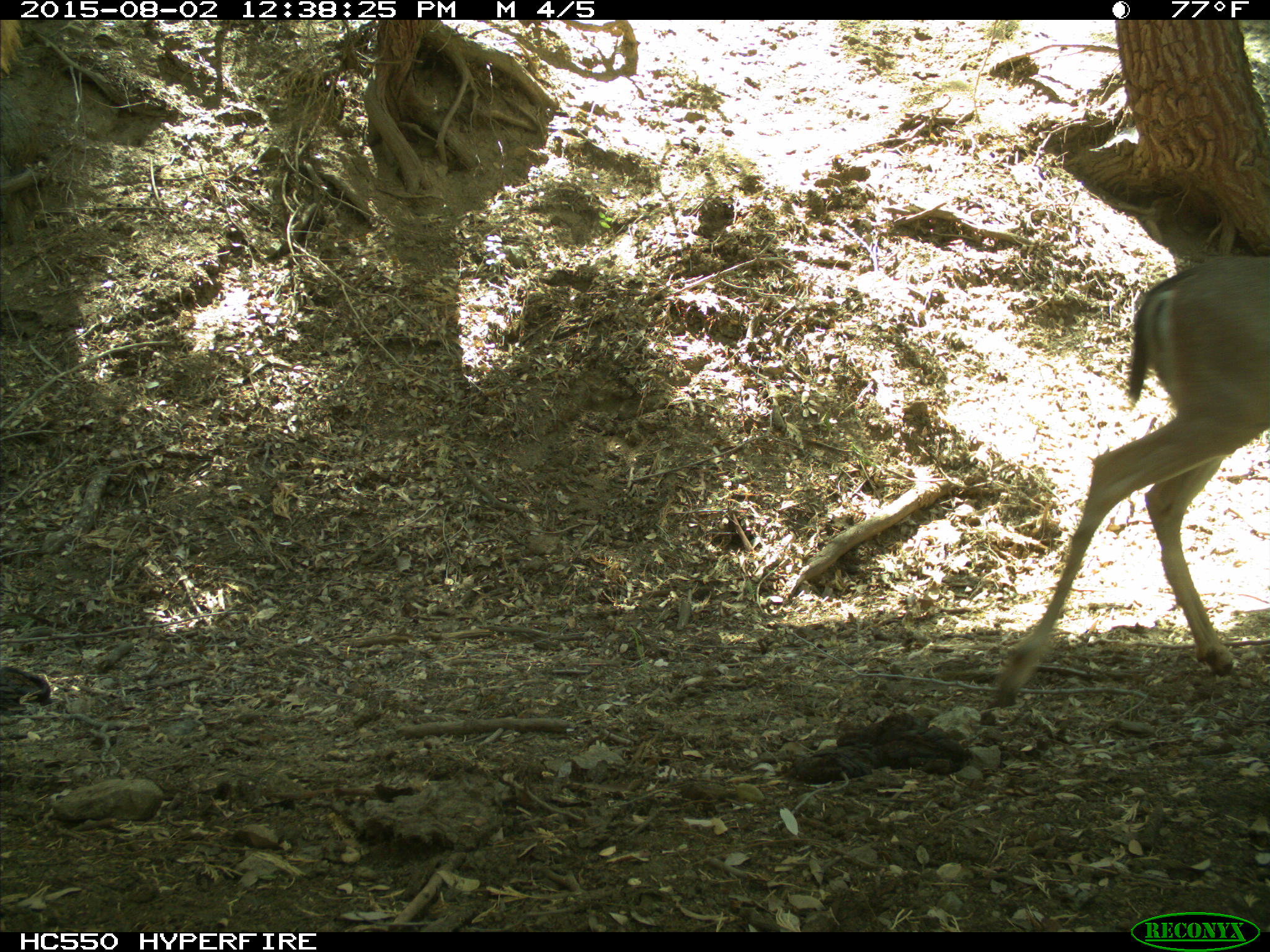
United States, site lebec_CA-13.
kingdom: Animalia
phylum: Chordata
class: Mammalia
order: Artiodactyla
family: Cervidae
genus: Odocoileus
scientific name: Odocoileus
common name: deer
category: unidentified deer